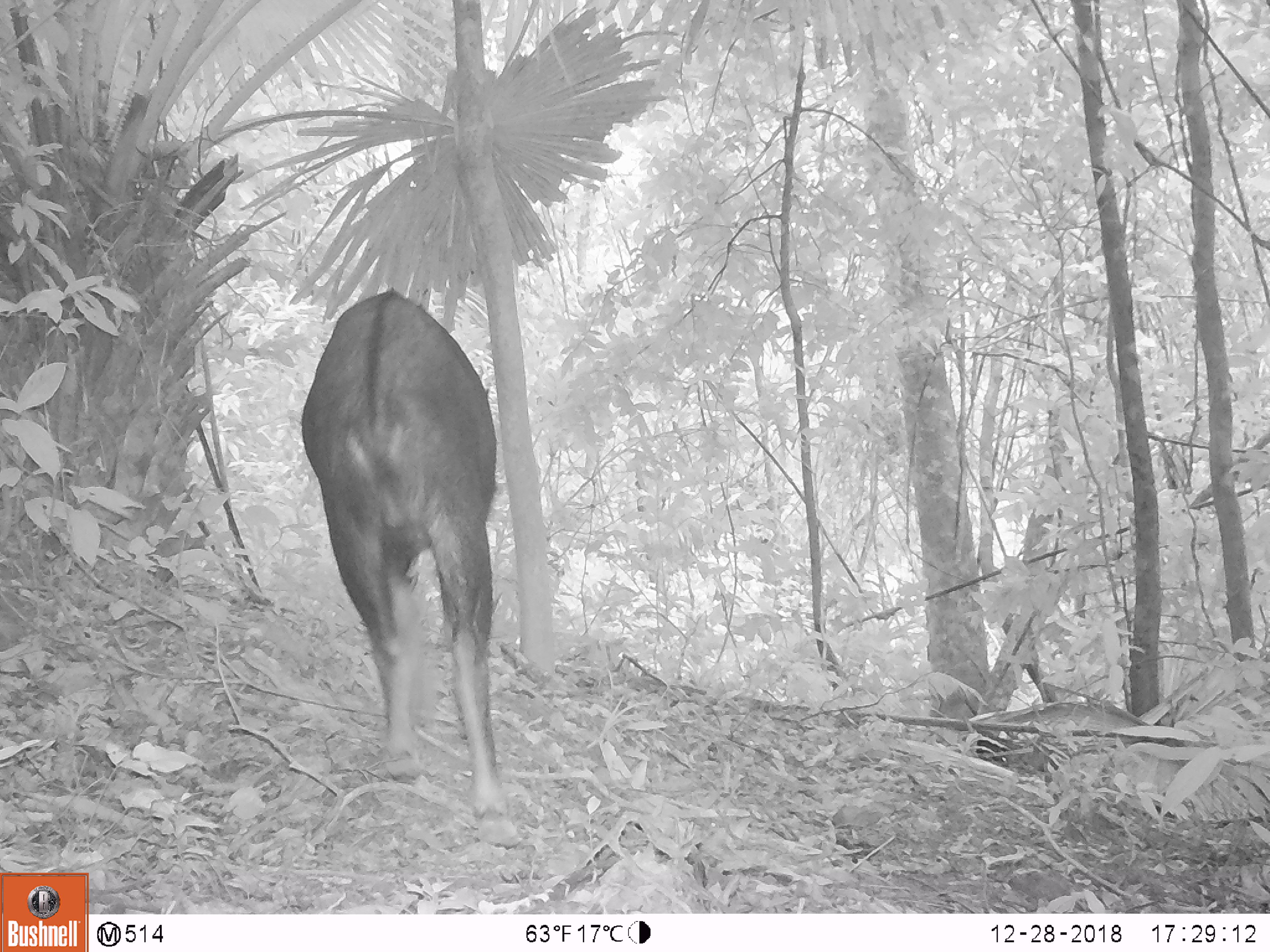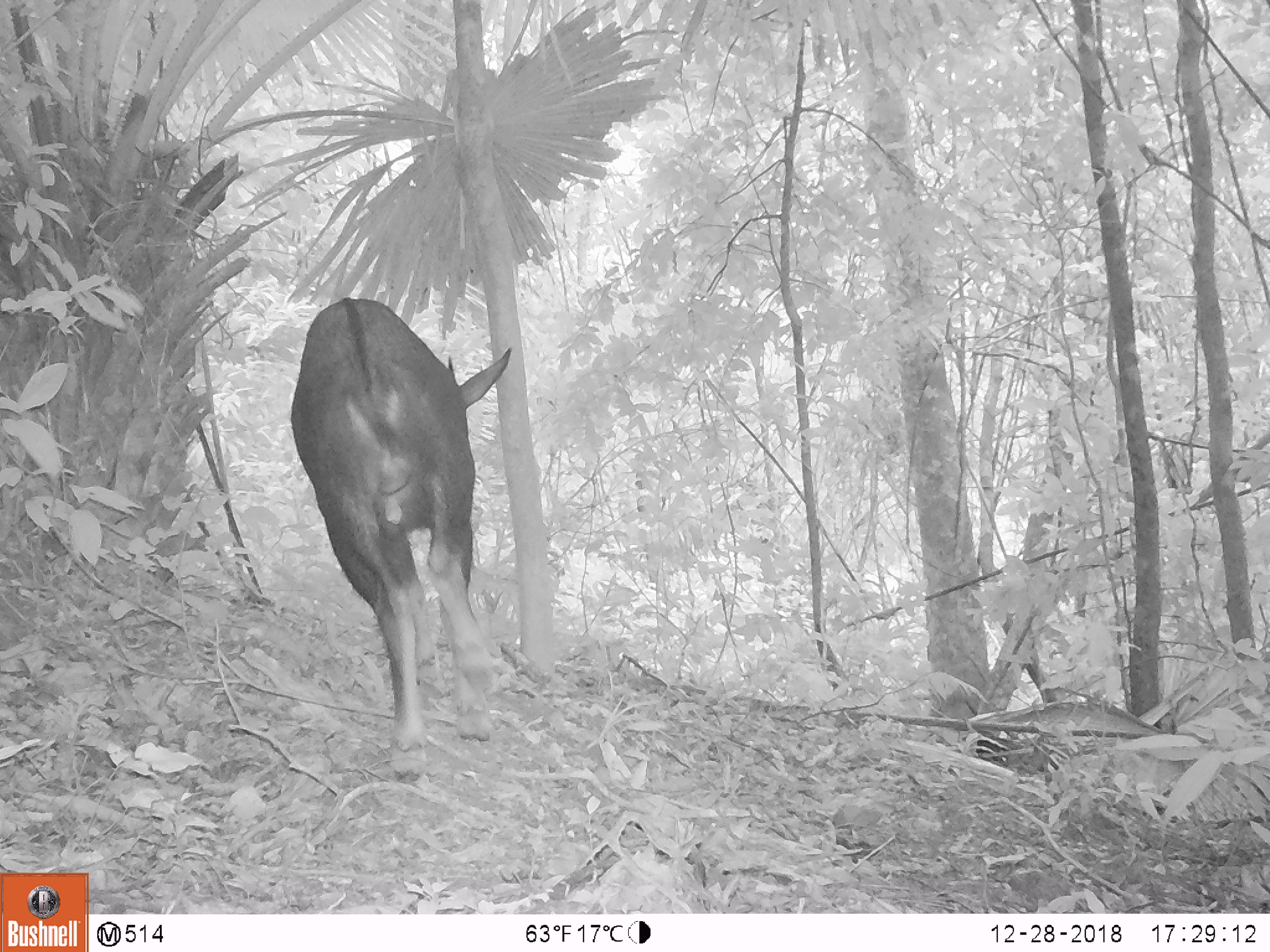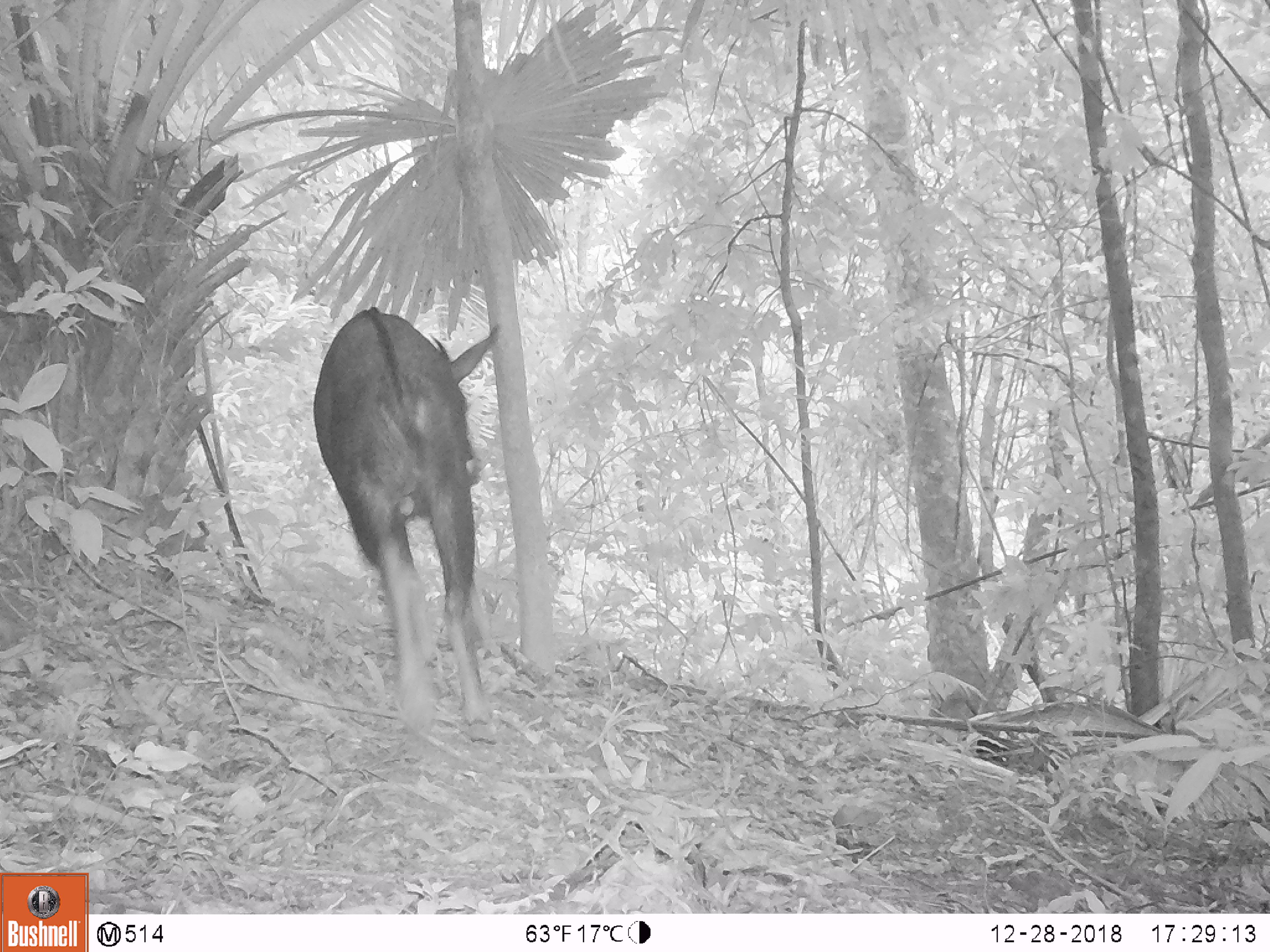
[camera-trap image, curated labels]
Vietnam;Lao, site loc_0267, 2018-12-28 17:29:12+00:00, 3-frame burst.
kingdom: Animalia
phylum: Chordata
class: Mammalia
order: Artiodactyla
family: Bovidae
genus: Capricornis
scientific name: Capricornis sumatraensis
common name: chinese serow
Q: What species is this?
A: Chinese serow (Capricornis sumatraensis).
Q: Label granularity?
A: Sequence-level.